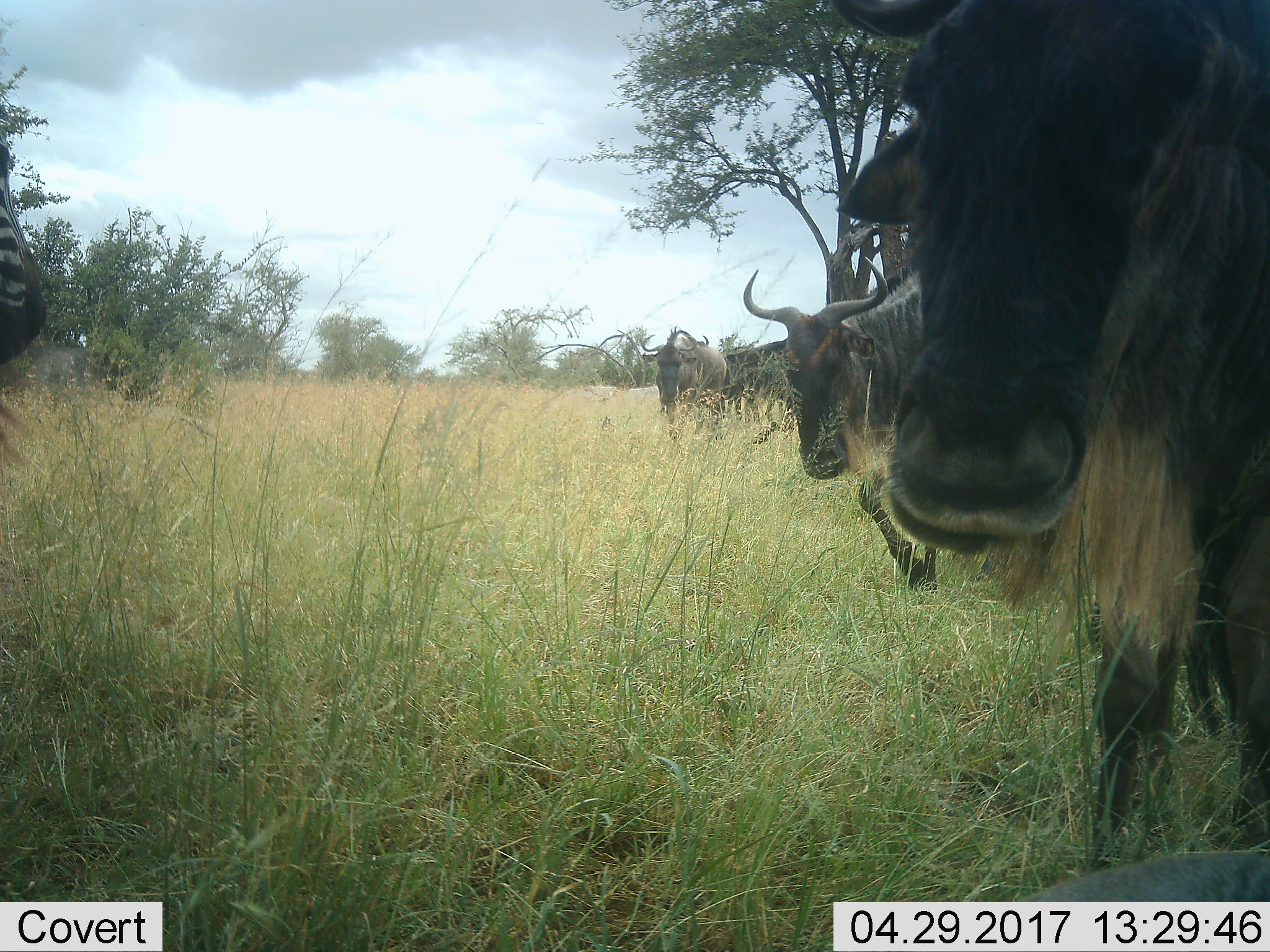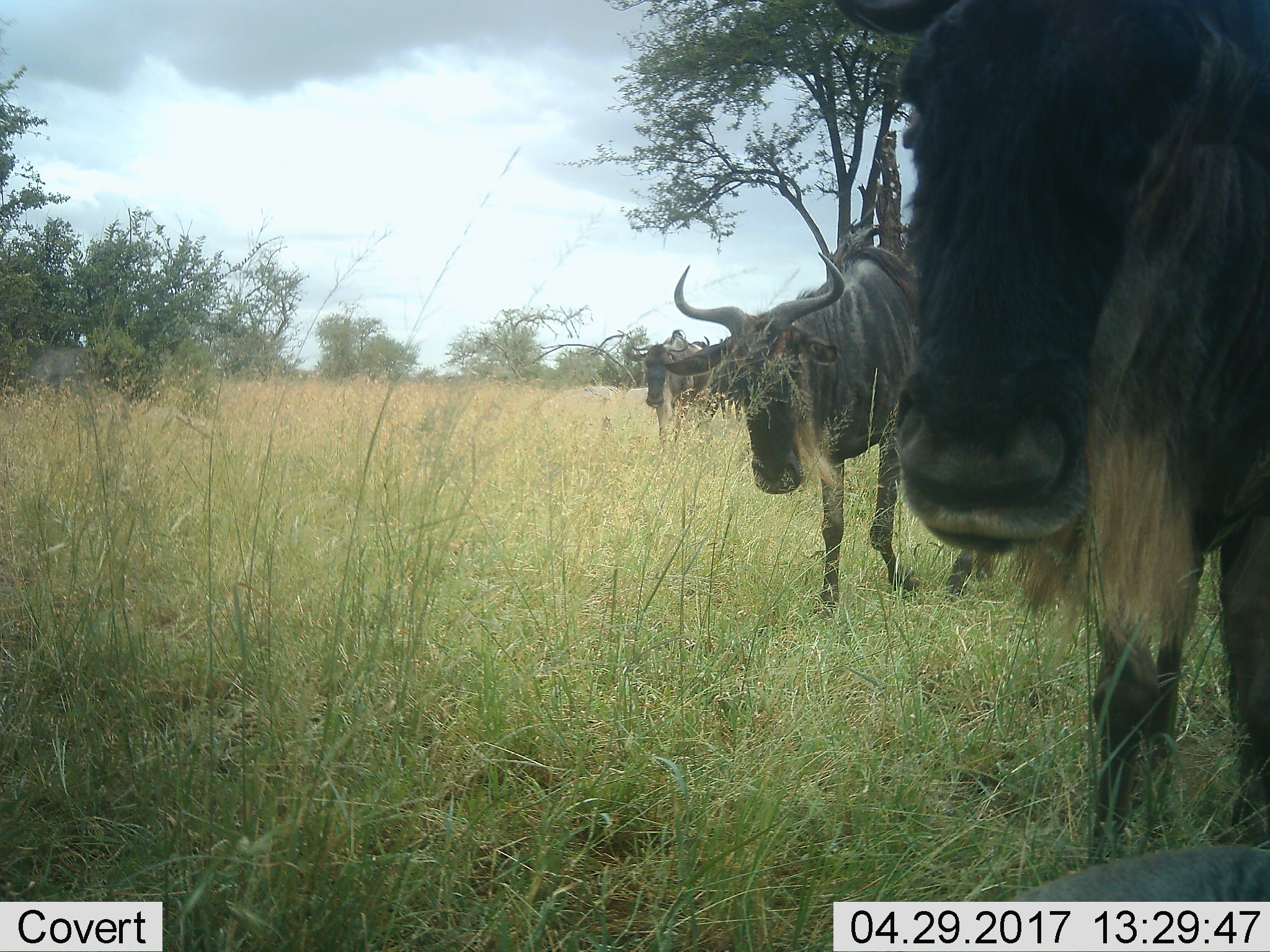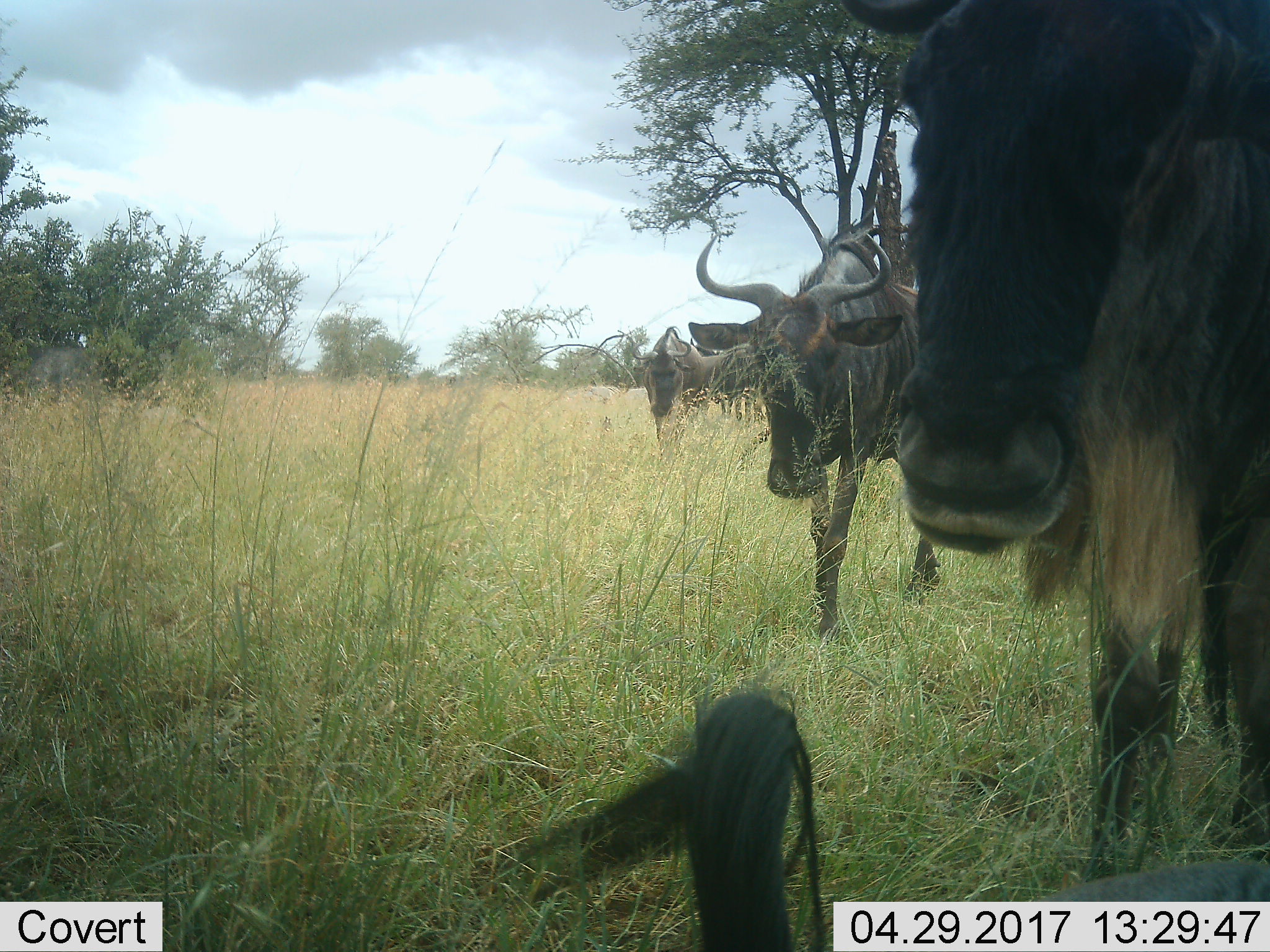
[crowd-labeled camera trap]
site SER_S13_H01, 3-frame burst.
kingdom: Animalia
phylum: Chordata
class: Mammalia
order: Artiodactyla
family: Bovidae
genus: Connochaetes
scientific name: Connochaetes taurinus taurinus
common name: blue wildebeest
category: wildebeestblue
Wildebeestblue (blue wildebeest) (Connochaetes taurinus taurinus), count 3. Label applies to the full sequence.